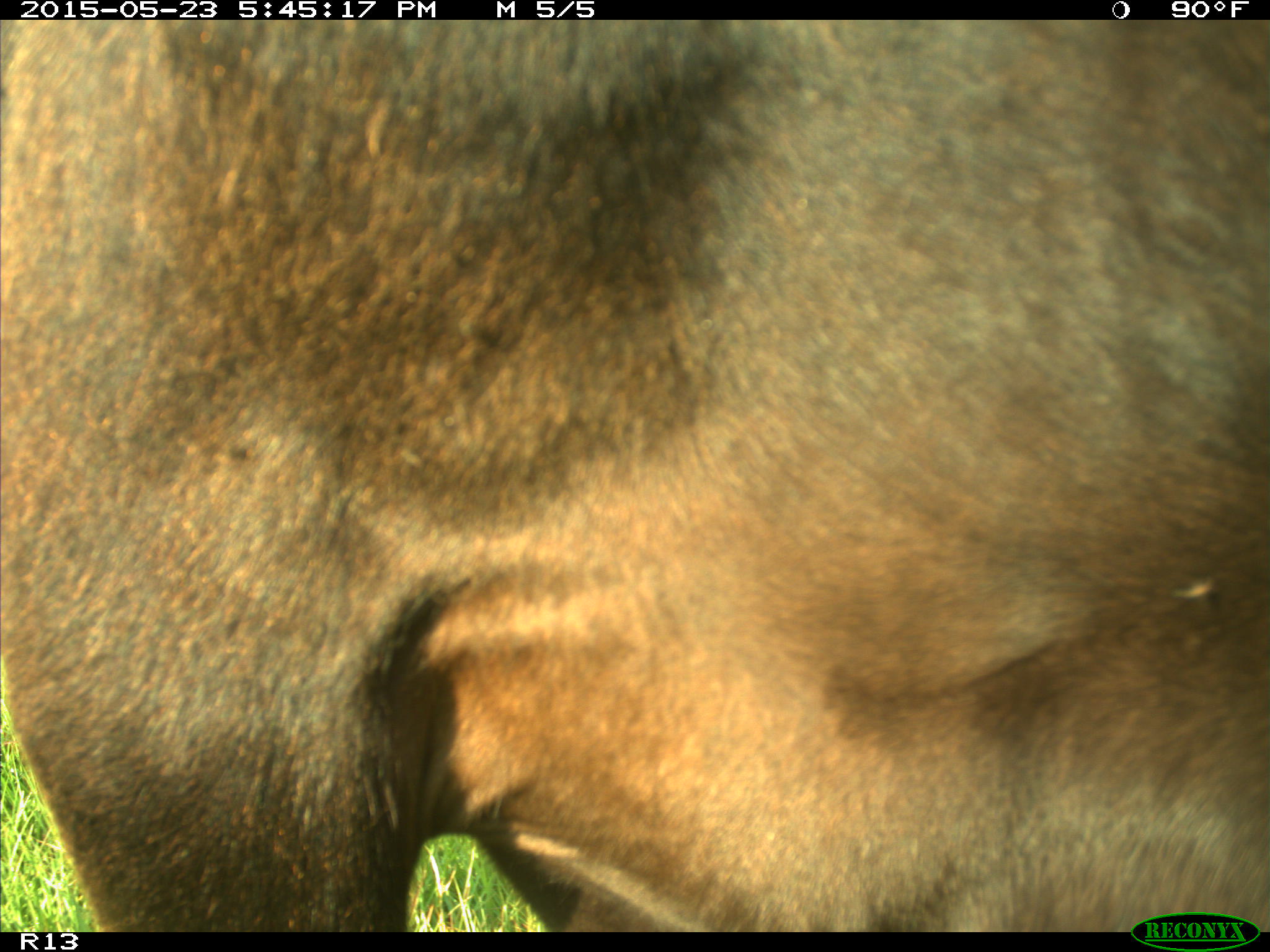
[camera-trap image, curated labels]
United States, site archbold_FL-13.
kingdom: Animalia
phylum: Chordata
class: Mammalia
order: Artiodactyla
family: Bovidae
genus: Bos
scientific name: Bos taurus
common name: domestic cow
Bos taurus (domestic cow).